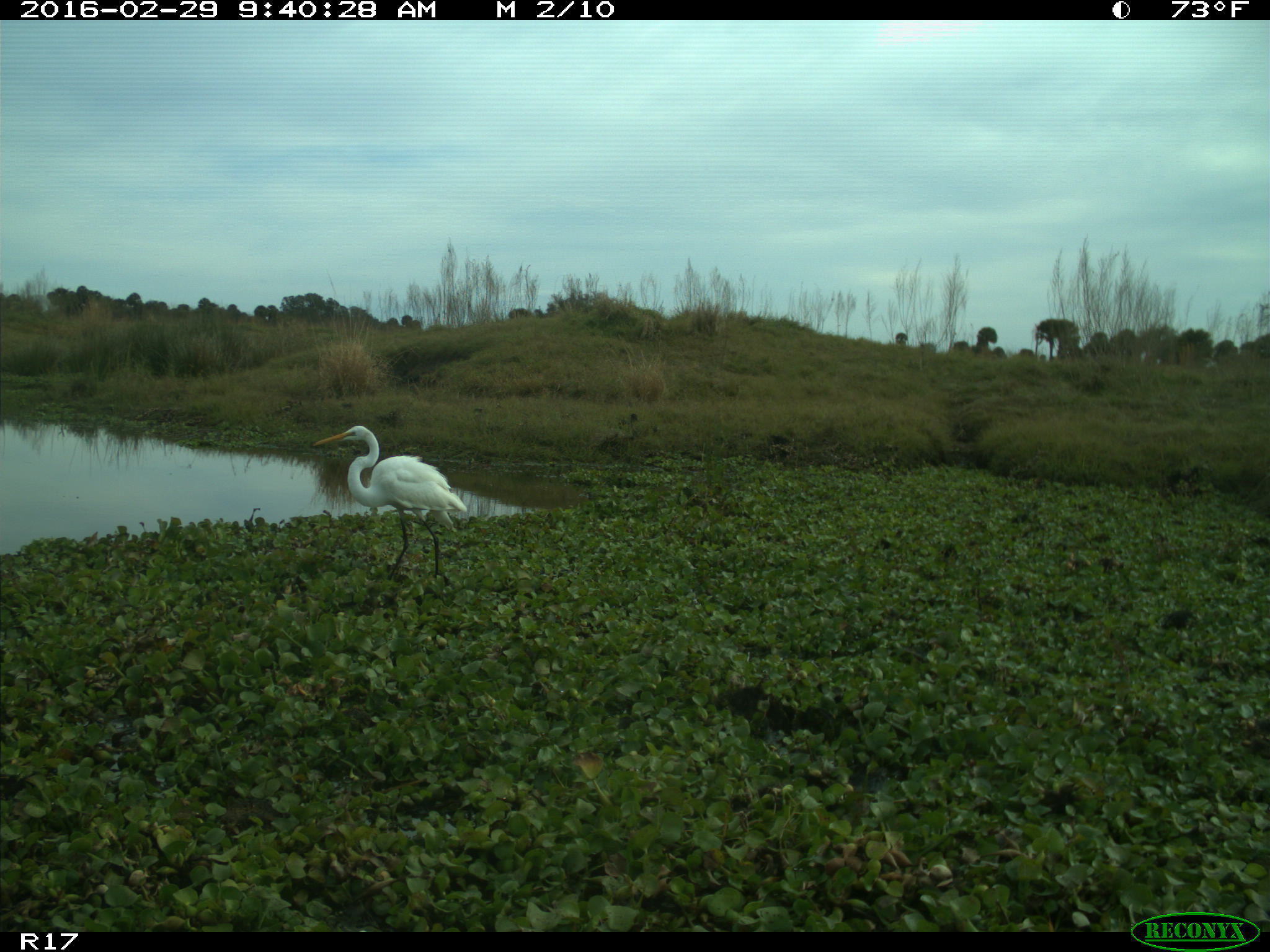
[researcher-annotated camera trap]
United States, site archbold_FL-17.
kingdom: Animalia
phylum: Chordata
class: Aves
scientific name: Aves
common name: birds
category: unidentified bird